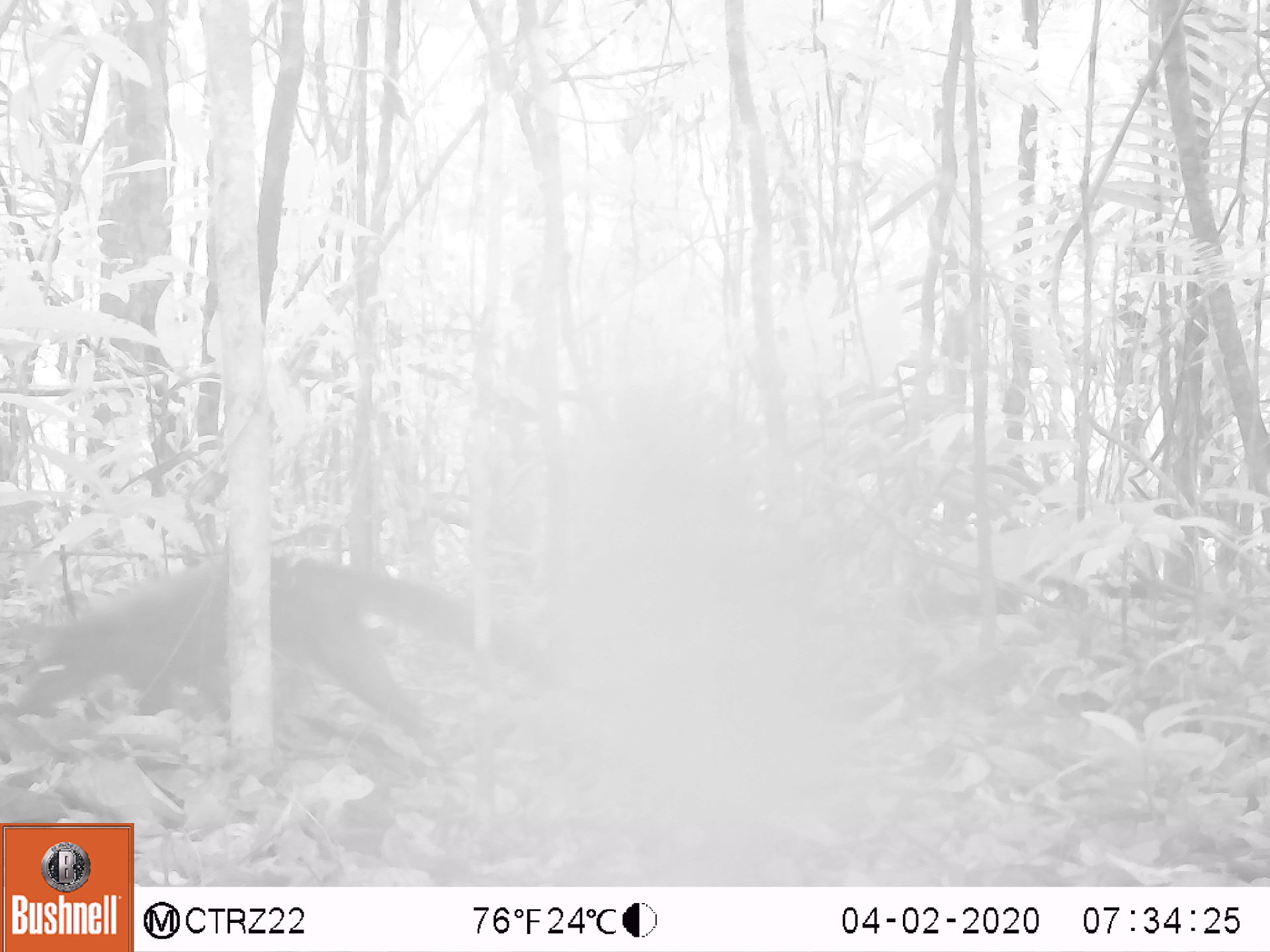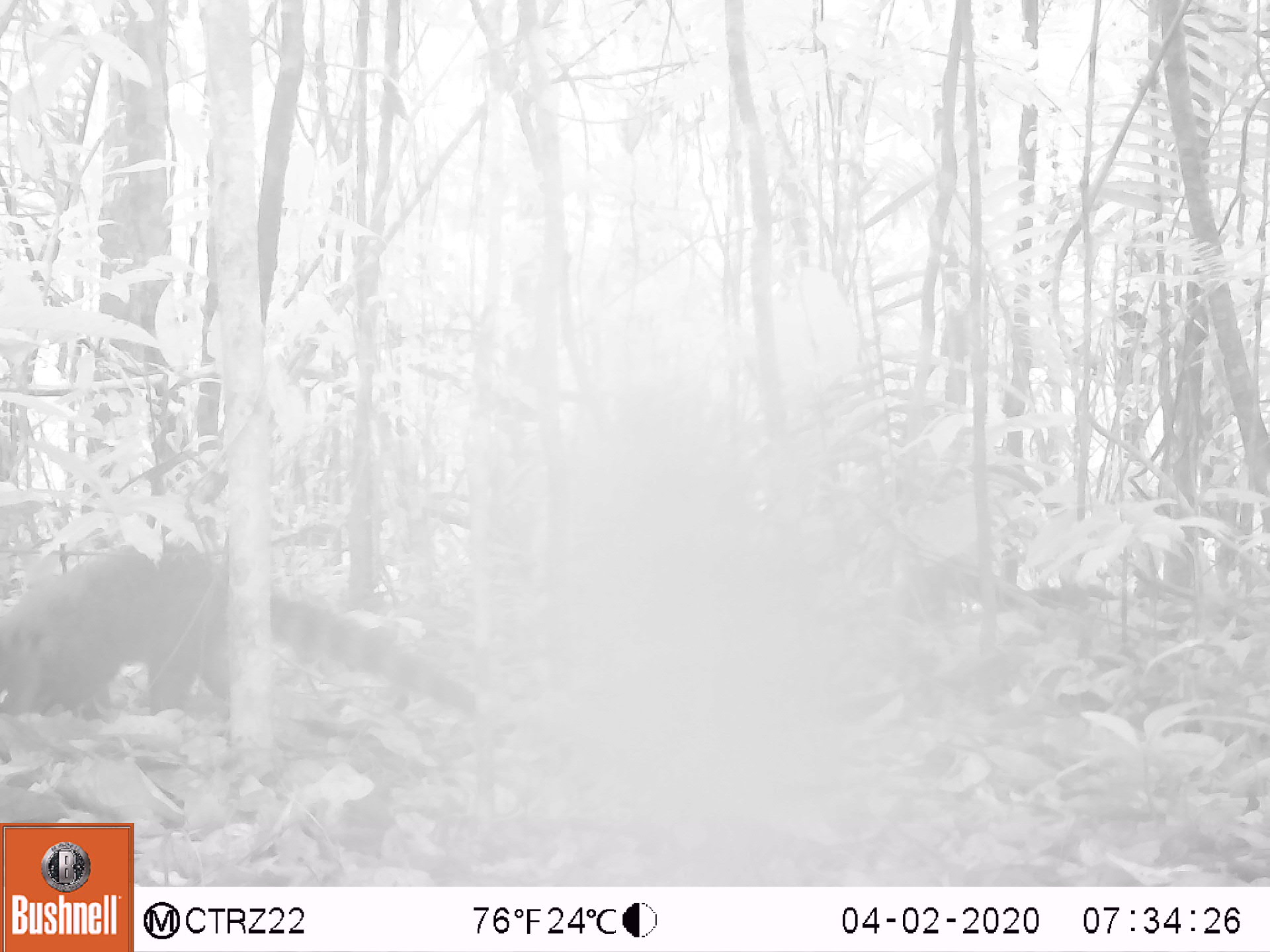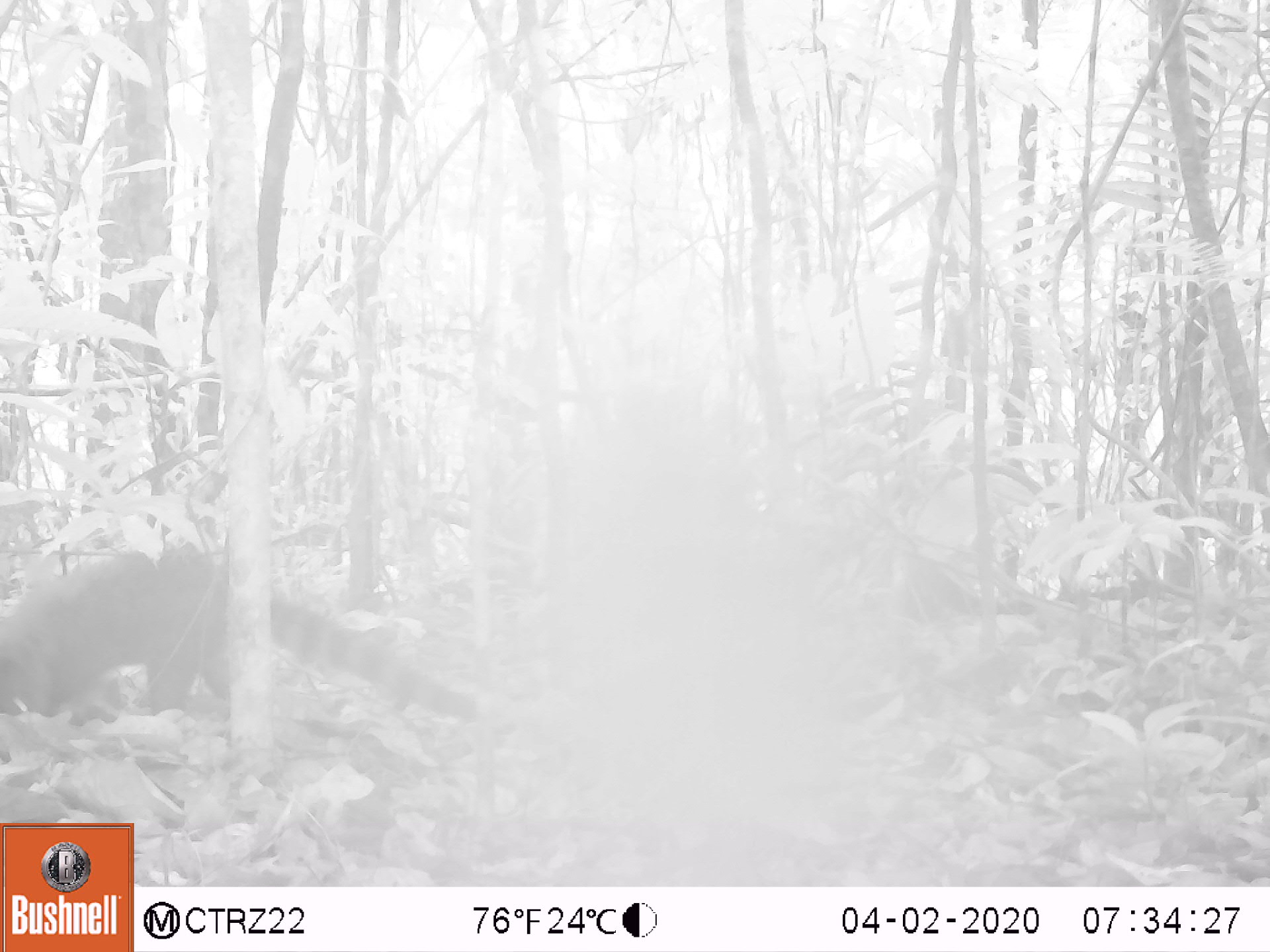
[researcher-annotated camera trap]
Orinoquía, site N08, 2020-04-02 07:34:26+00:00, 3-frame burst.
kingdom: Animalia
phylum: Chordata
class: Mammalia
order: Carnivora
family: Procyonidae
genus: Nasua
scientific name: Nasua nasua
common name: south american coati